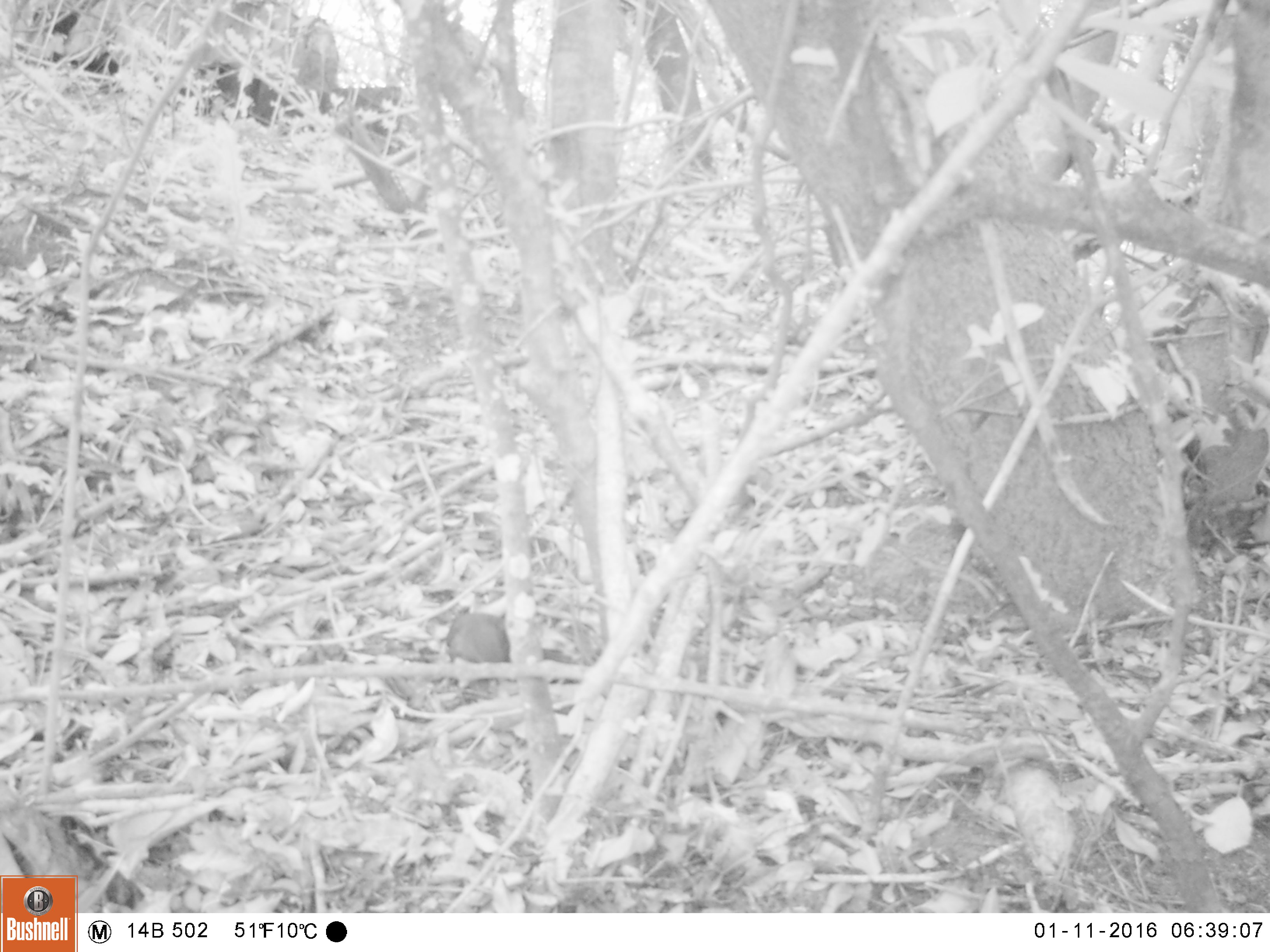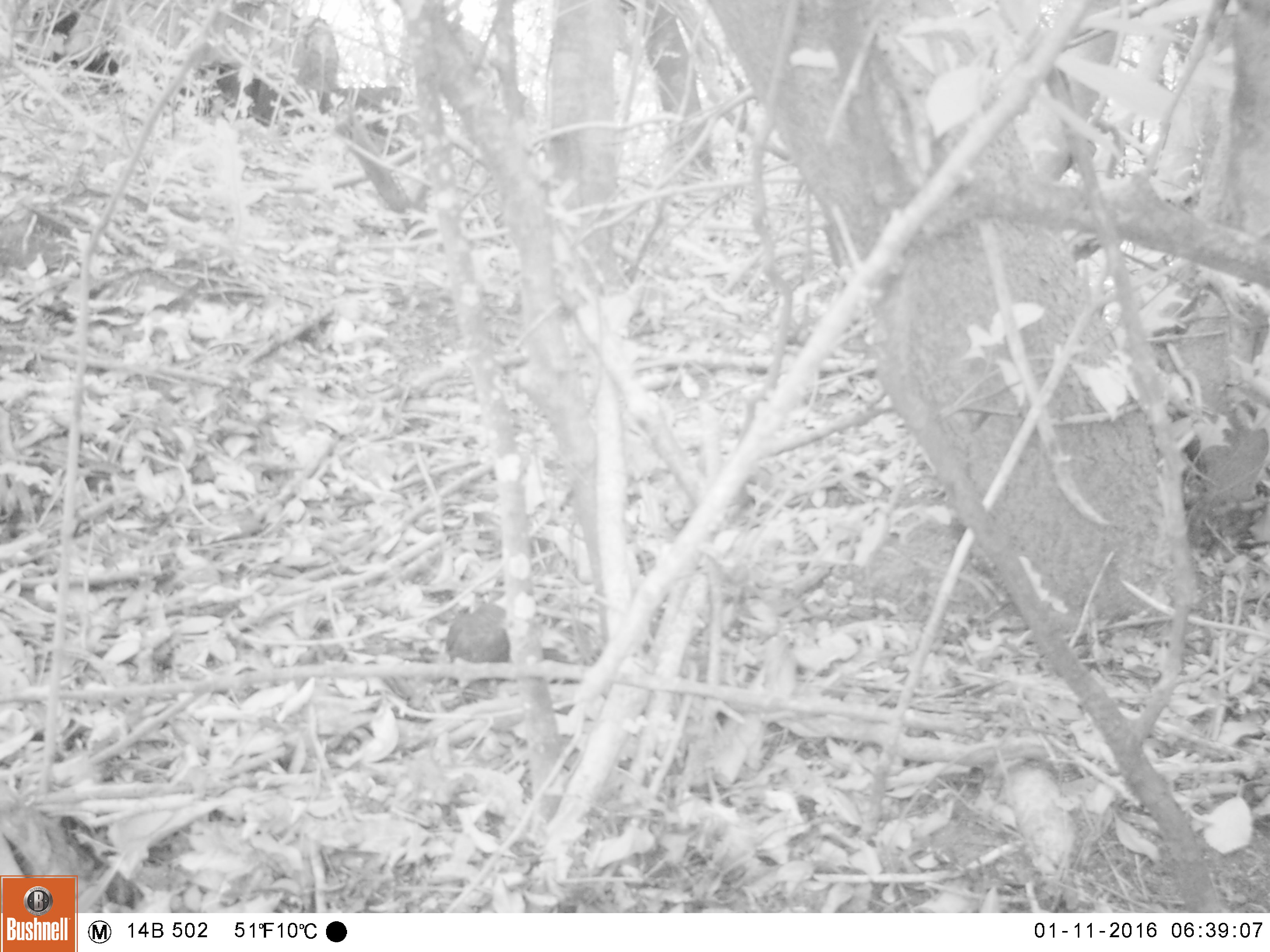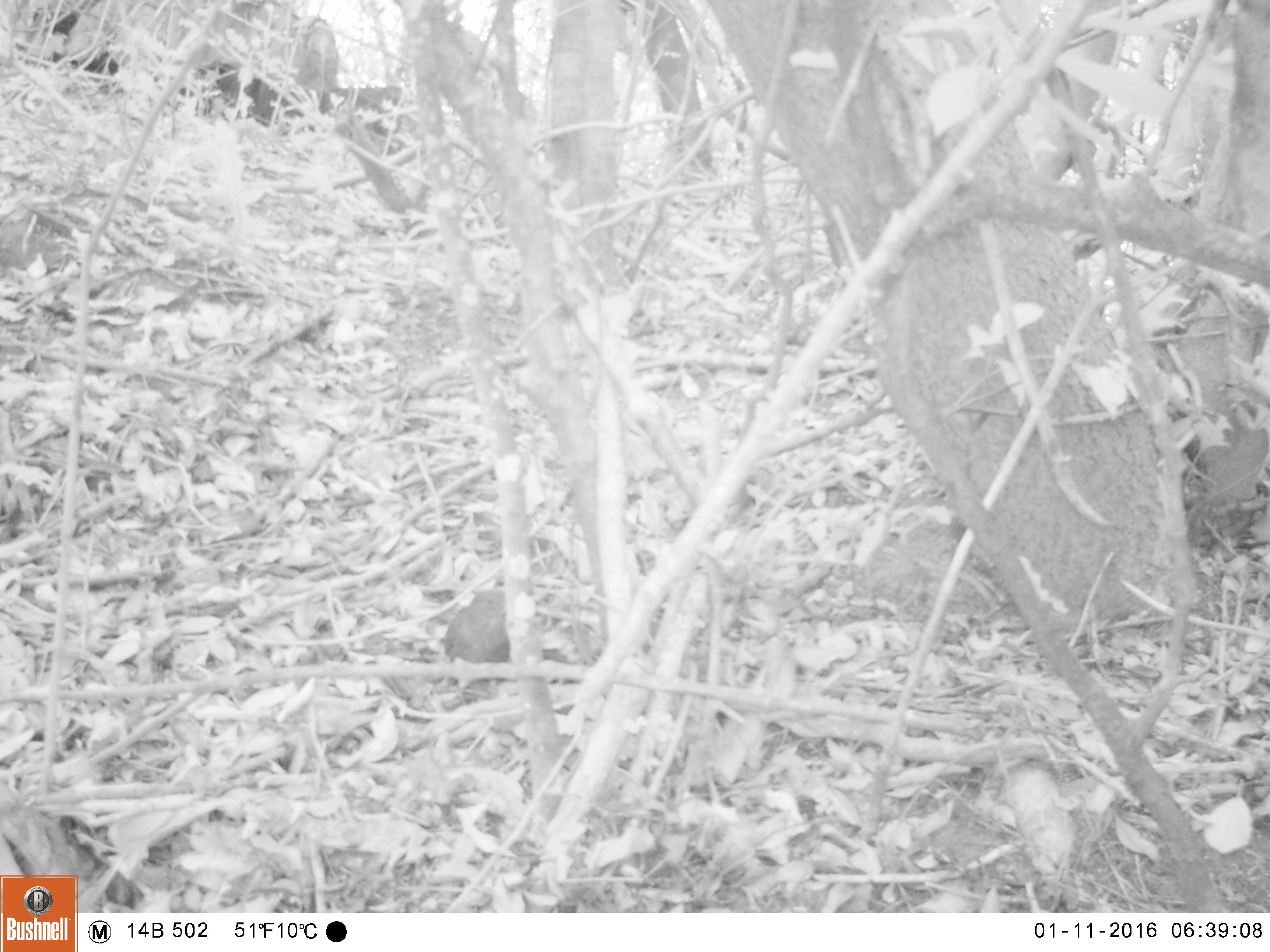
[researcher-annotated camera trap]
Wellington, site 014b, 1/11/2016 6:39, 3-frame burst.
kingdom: Animalia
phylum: Chordata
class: Aves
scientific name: Aves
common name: bird